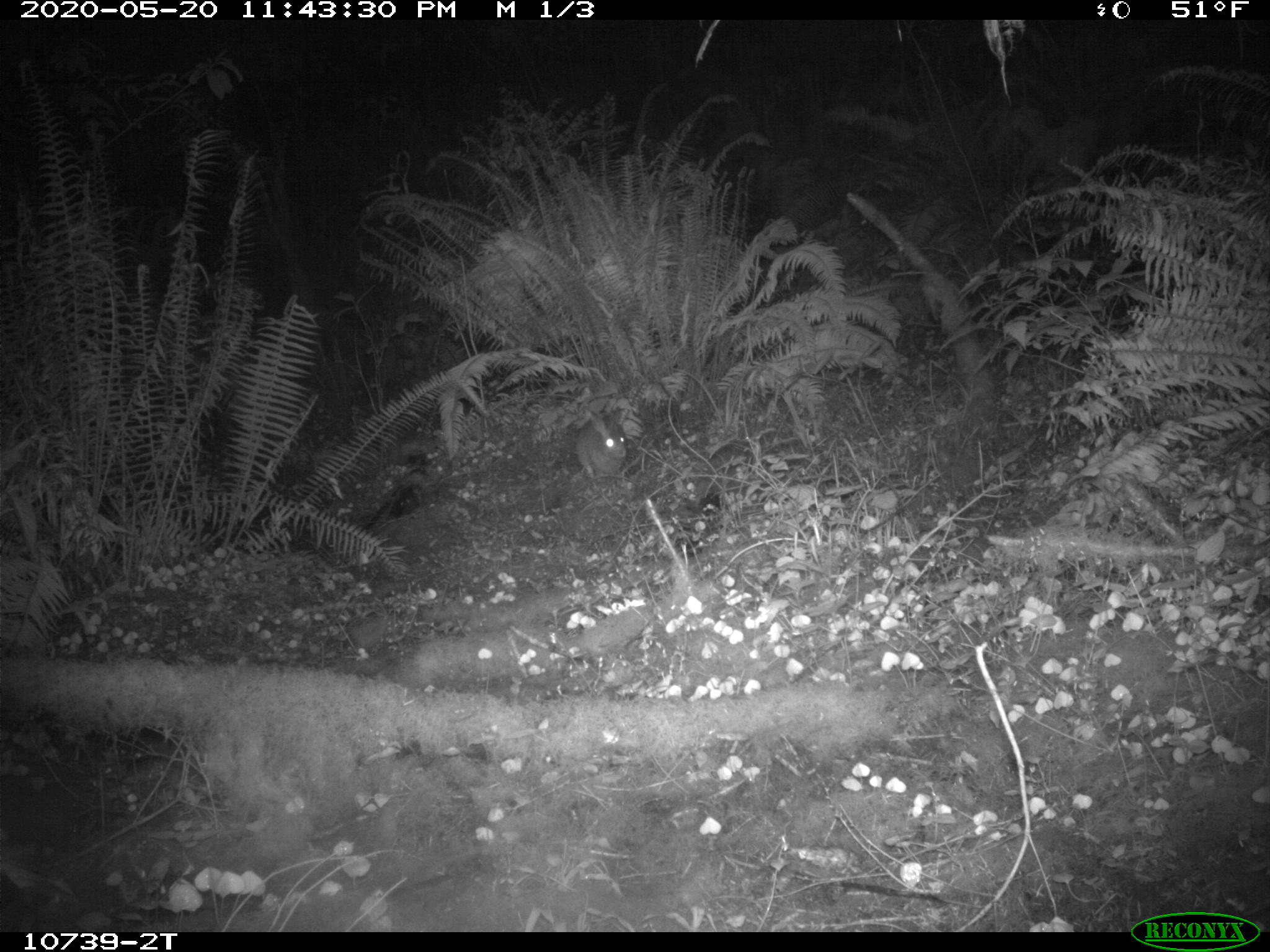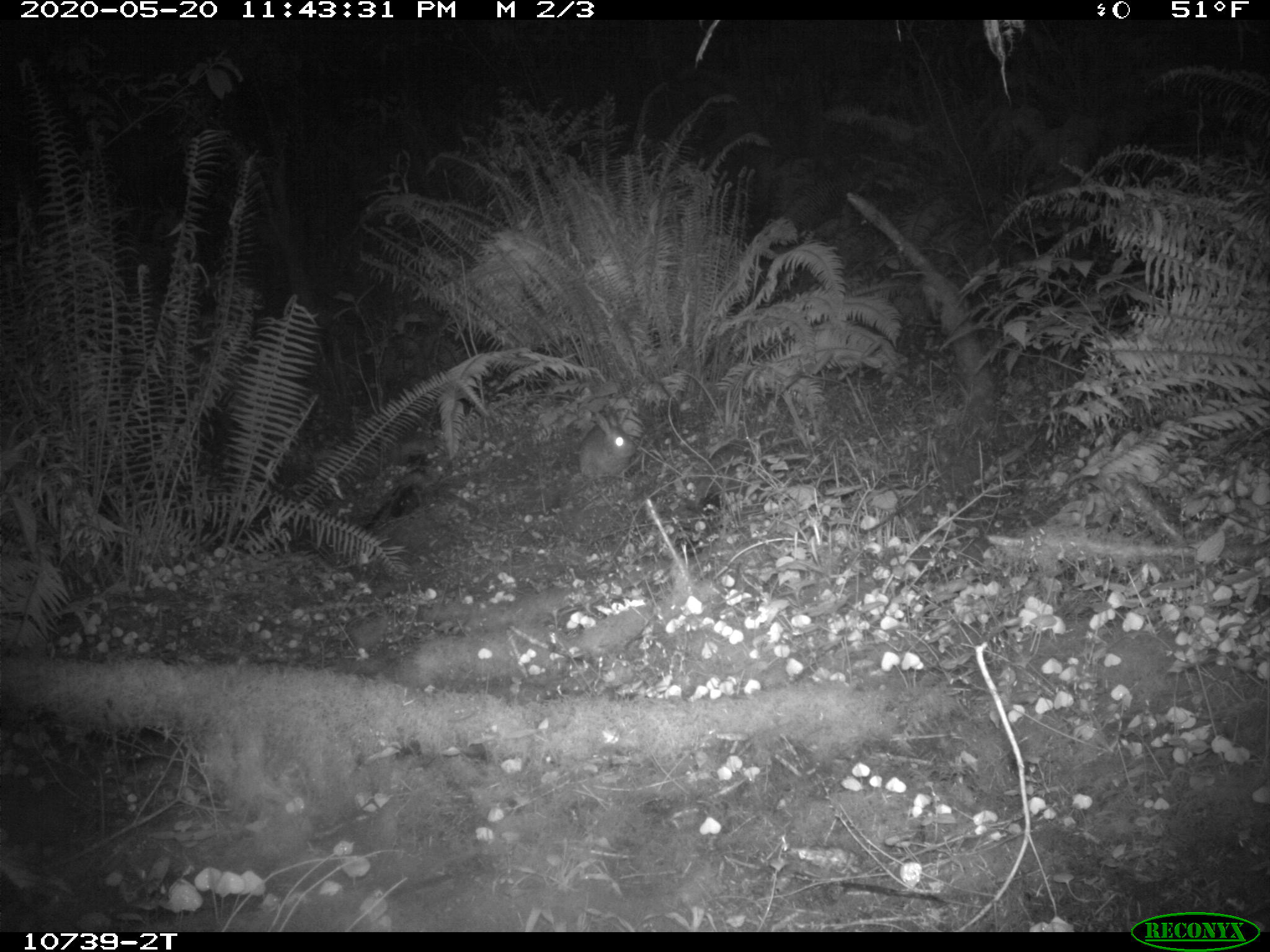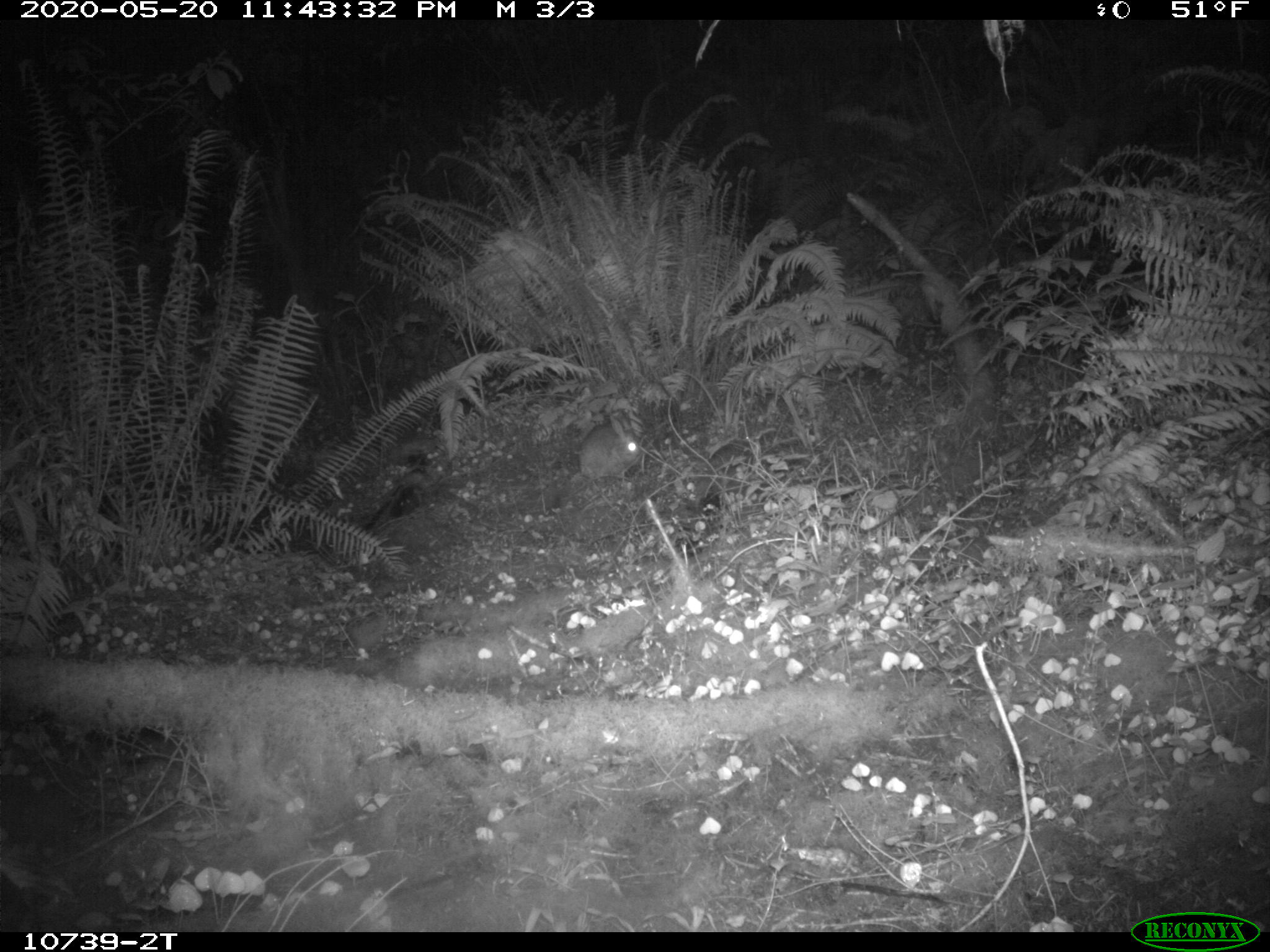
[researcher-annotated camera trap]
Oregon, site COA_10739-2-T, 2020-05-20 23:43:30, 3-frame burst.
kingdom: Animalia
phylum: Chordata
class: Mammalia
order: Lagomorpha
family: Leporidae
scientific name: Leporidae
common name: hares and rabbits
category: leporidae family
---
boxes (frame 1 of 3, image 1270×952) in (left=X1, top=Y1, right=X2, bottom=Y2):
leporidae family: (left=570, top=401, right=630, bottom=487)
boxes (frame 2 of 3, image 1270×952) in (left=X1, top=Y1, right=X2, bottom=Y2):
leporidae family: (left=571, top=403, right=639, bottom=487)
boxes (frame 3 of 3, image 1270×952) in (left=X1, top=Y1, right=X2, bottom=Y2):
leporidae family: (left=572, top=409, right=645, bottom=483)